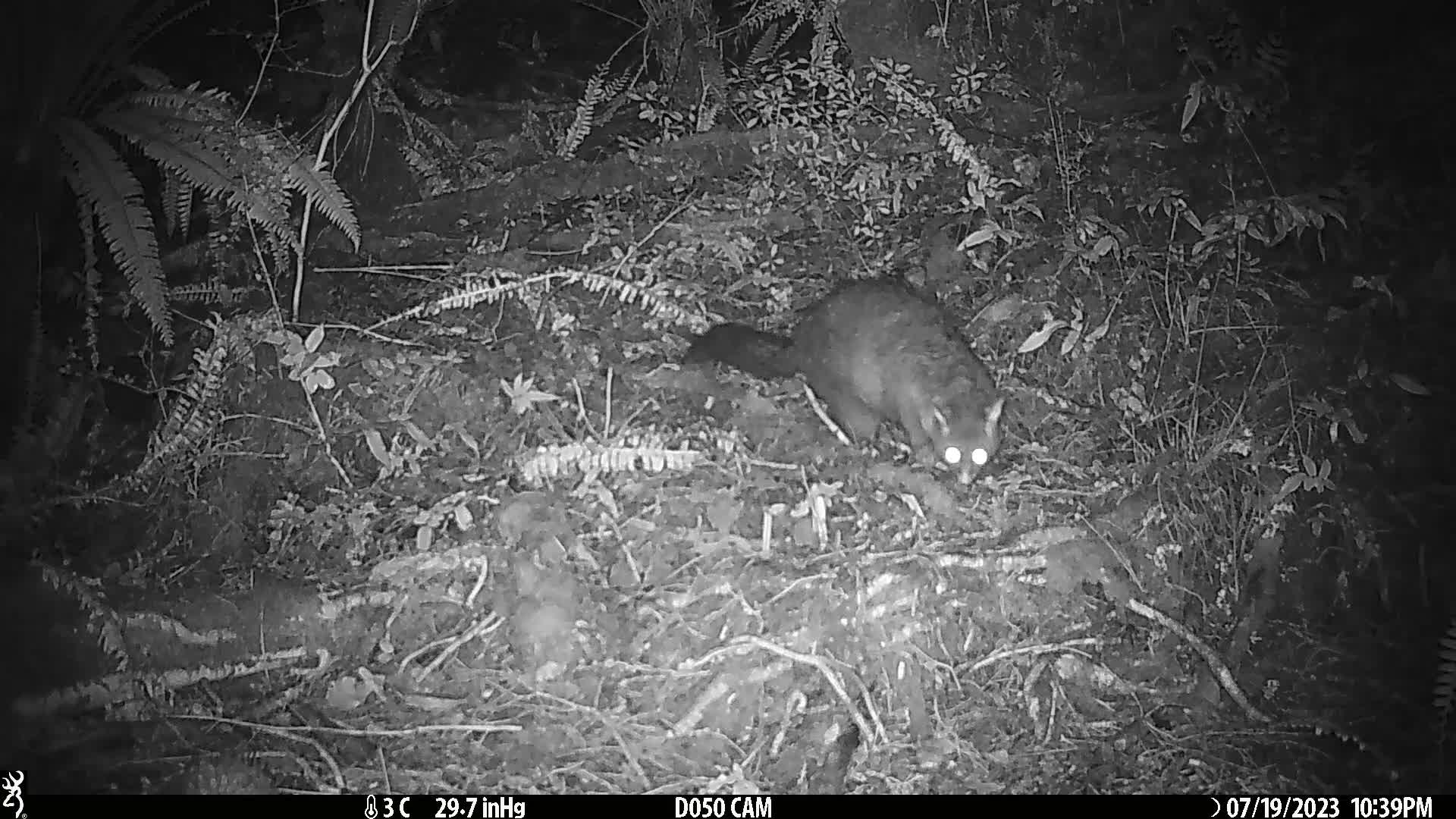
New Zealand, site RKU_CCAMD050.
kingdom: Animalia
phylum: Chordata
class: Mammalia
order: Diprotodontia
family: Phalangeridae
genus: Trichosurus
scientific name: Trichosurus vulpecula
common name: common brushtail possum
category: possum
Possum (common brushtail possum) (Trichosurus vulpecula).